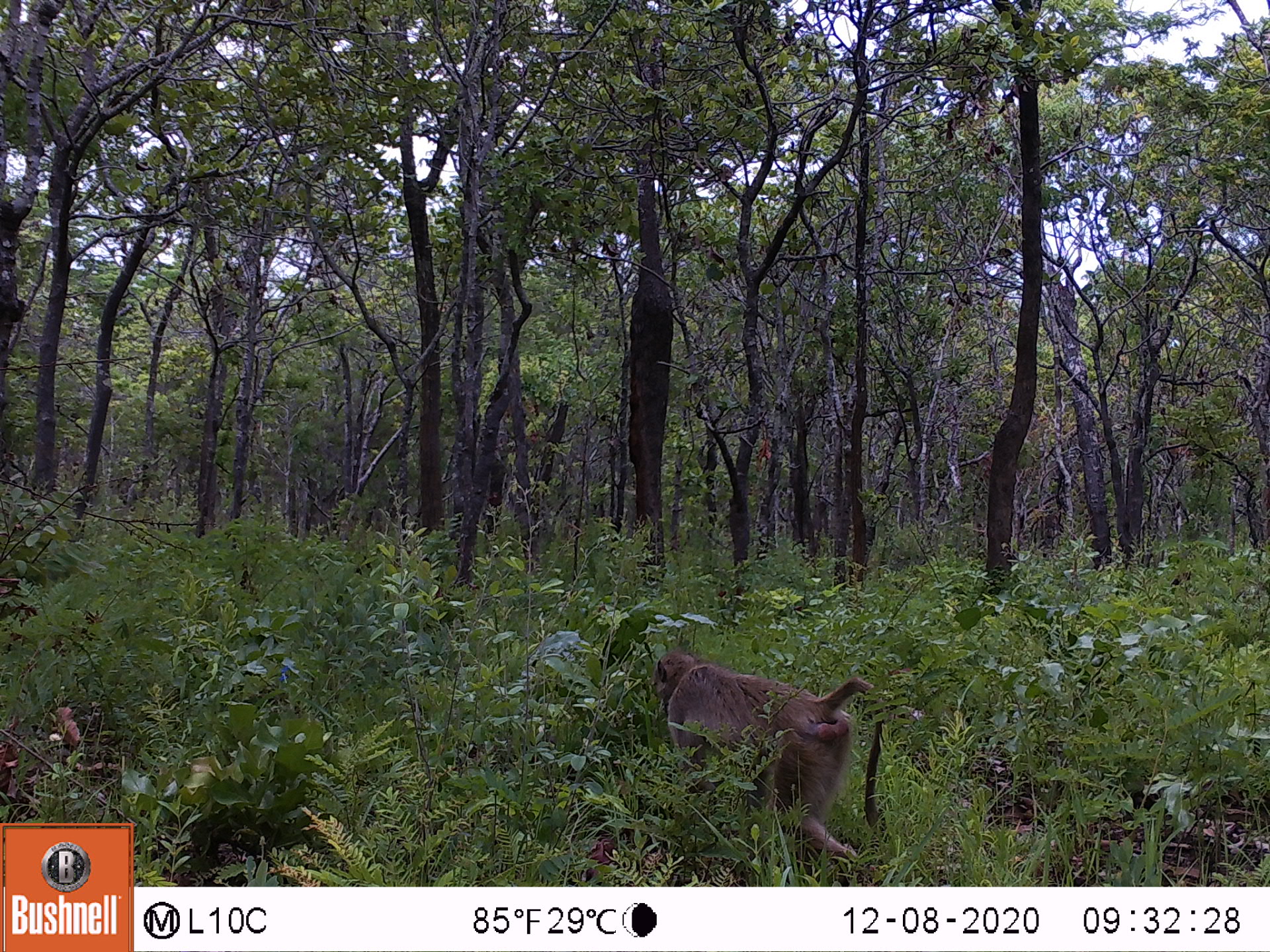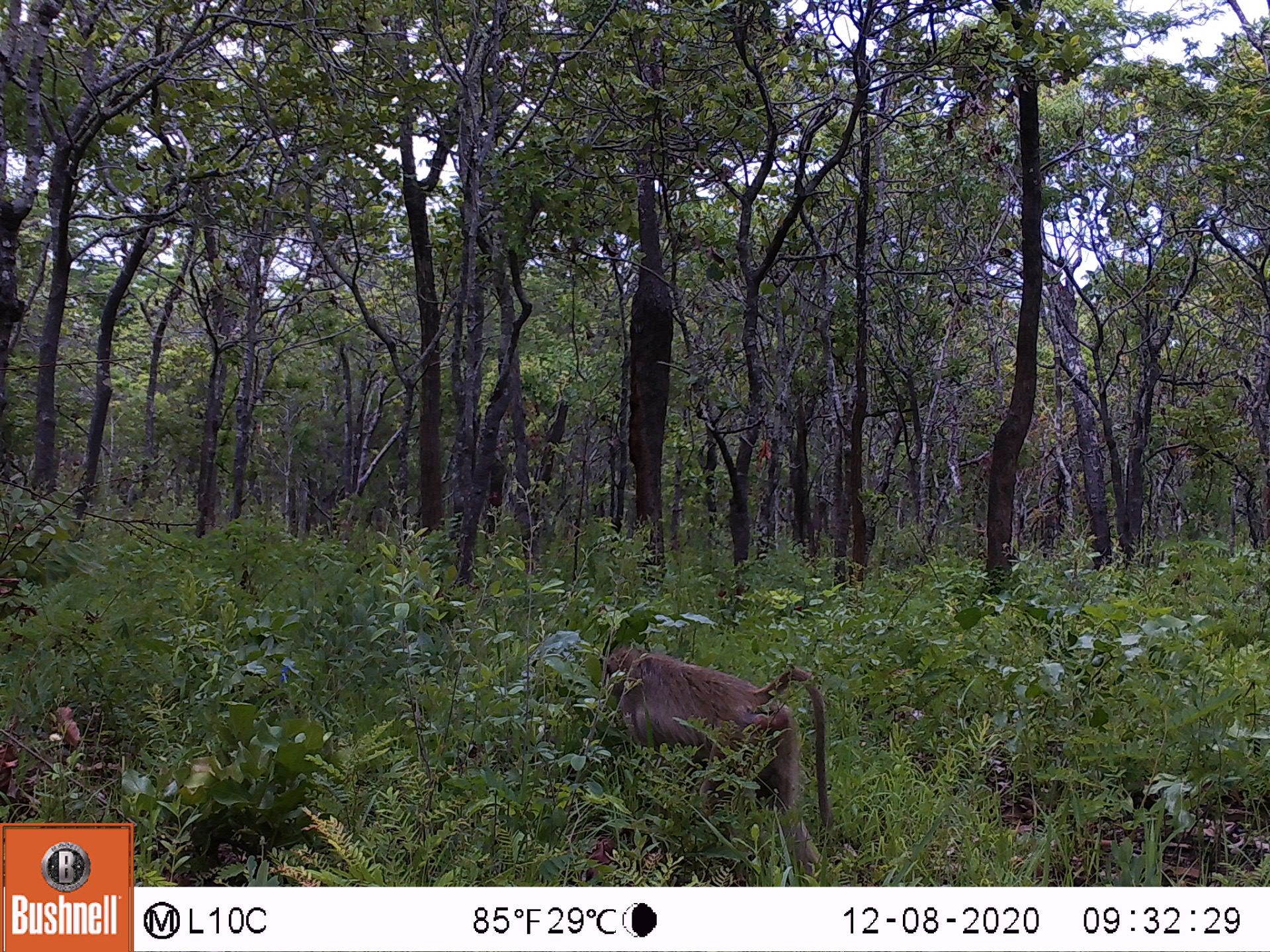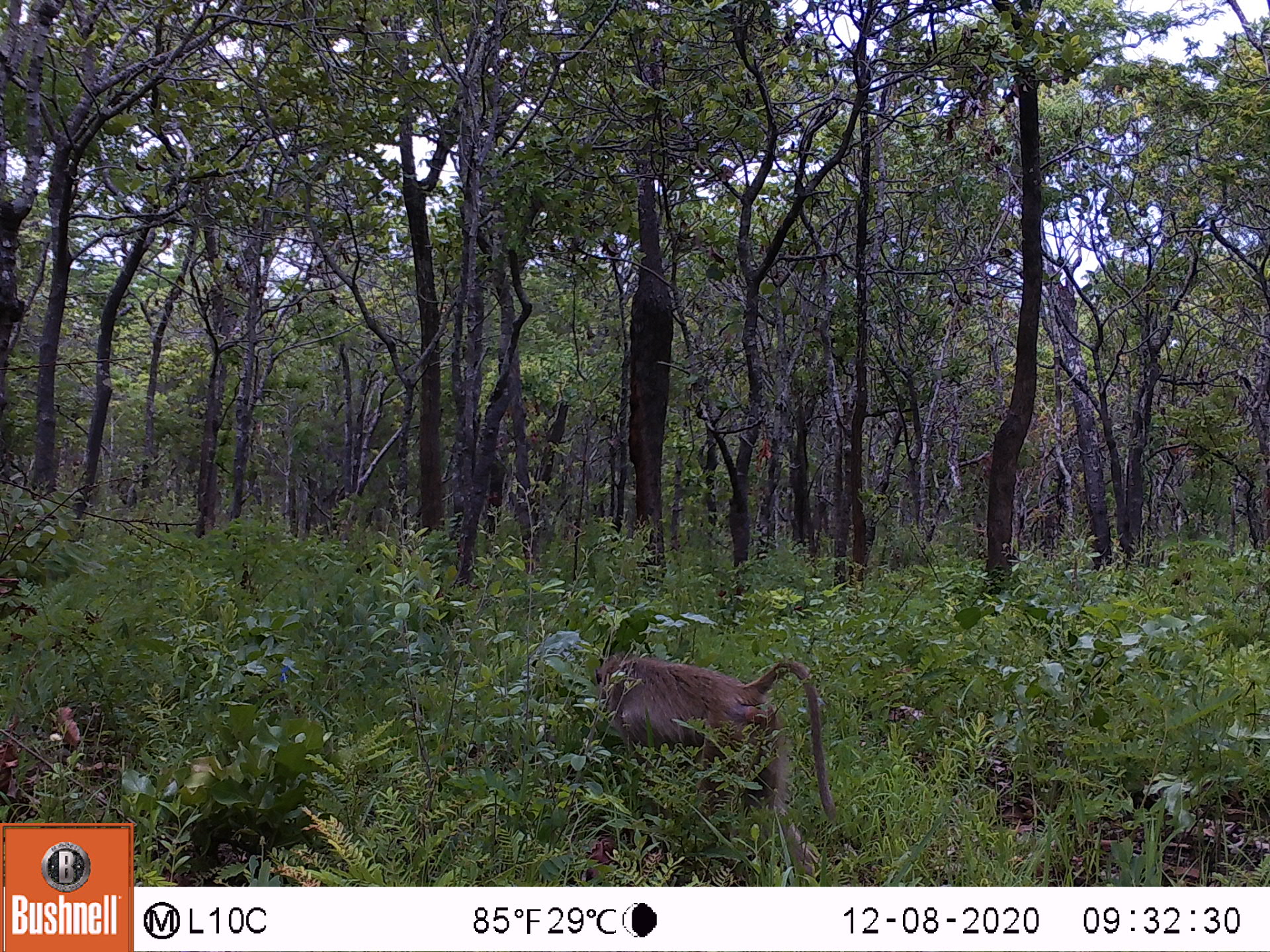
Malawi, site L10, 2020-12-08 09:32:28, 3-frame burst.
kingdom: Animalia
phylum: Chordata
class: Mammalia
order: Primates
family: Cercopithecidae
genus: Papio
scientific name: Papio cynocephalus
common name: yellow baboon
Yellow baboon (Papio cynocephalus), count 1.